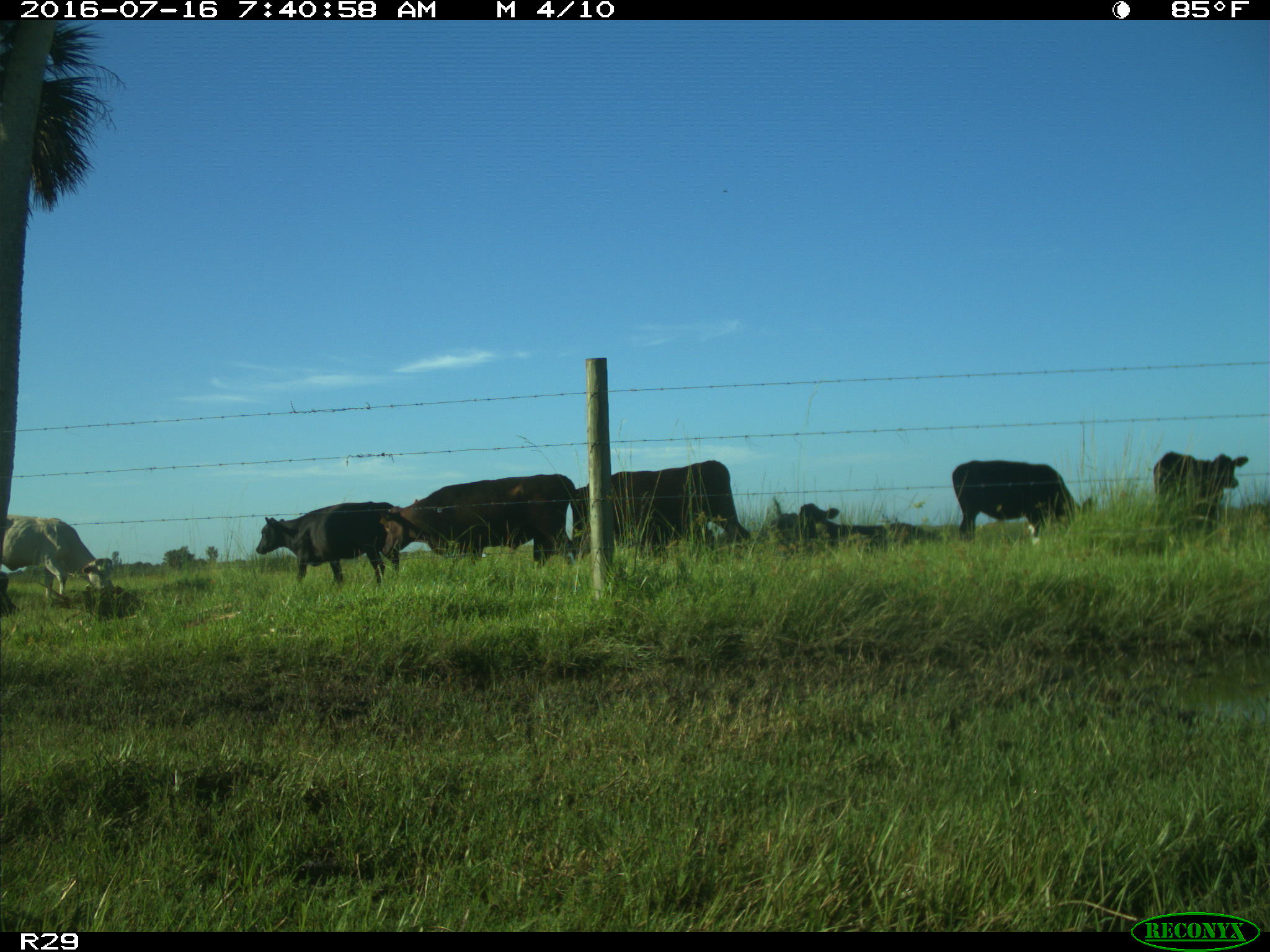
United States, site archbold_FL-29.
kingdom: Animalia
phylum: Chordata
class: Mammalia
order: Artiodactyla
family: Bovidae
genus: Bos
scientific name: Bos taurus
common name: domestic cow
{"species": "Bos taurus (domestic cow)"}